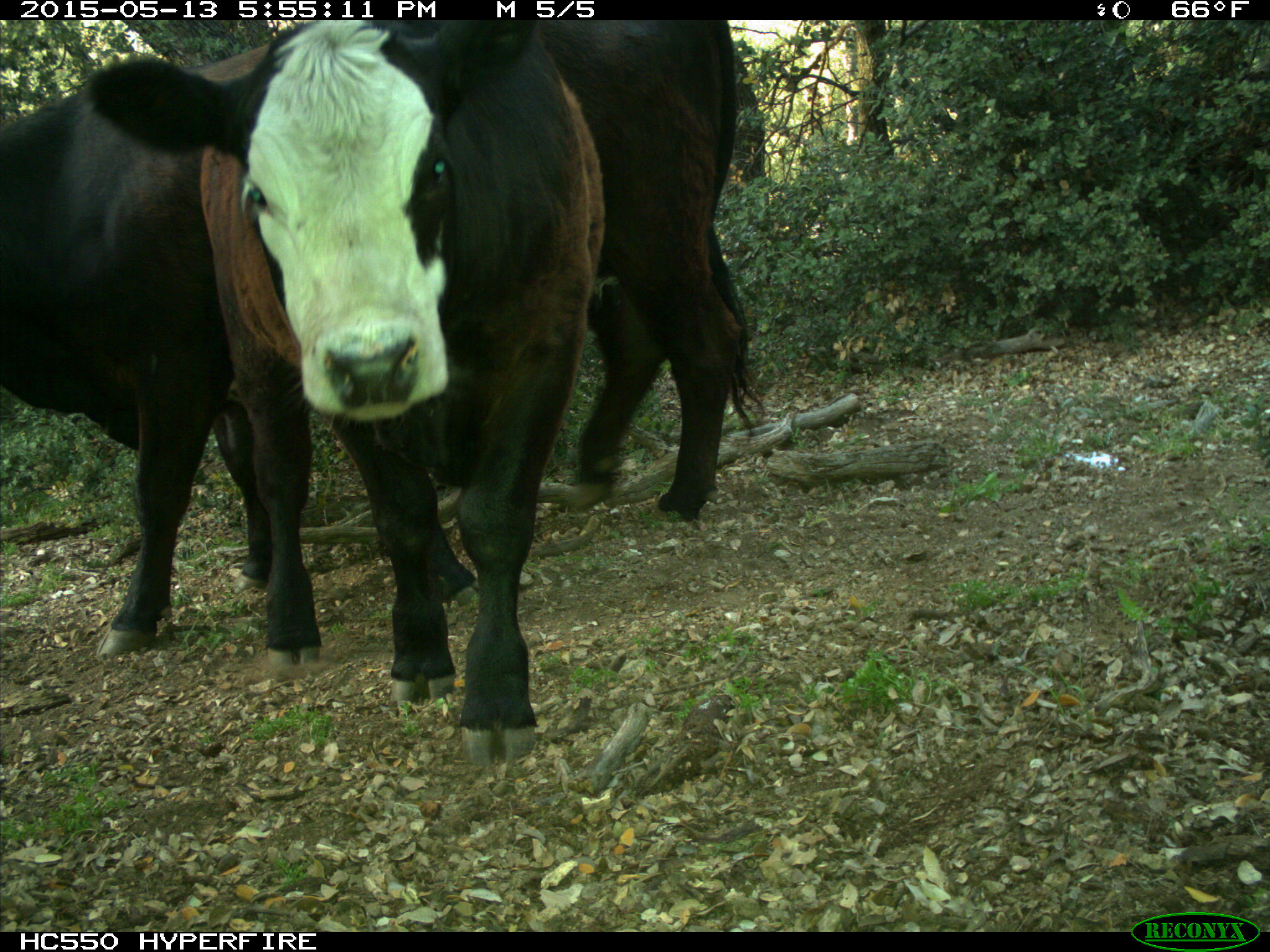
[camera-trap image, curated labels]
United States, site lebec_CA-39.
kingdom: Animalia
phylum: Chordata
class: Mammalia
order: Artiodactyla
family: Bovidae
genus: Bos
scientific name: Bos taurus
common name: domestic cow